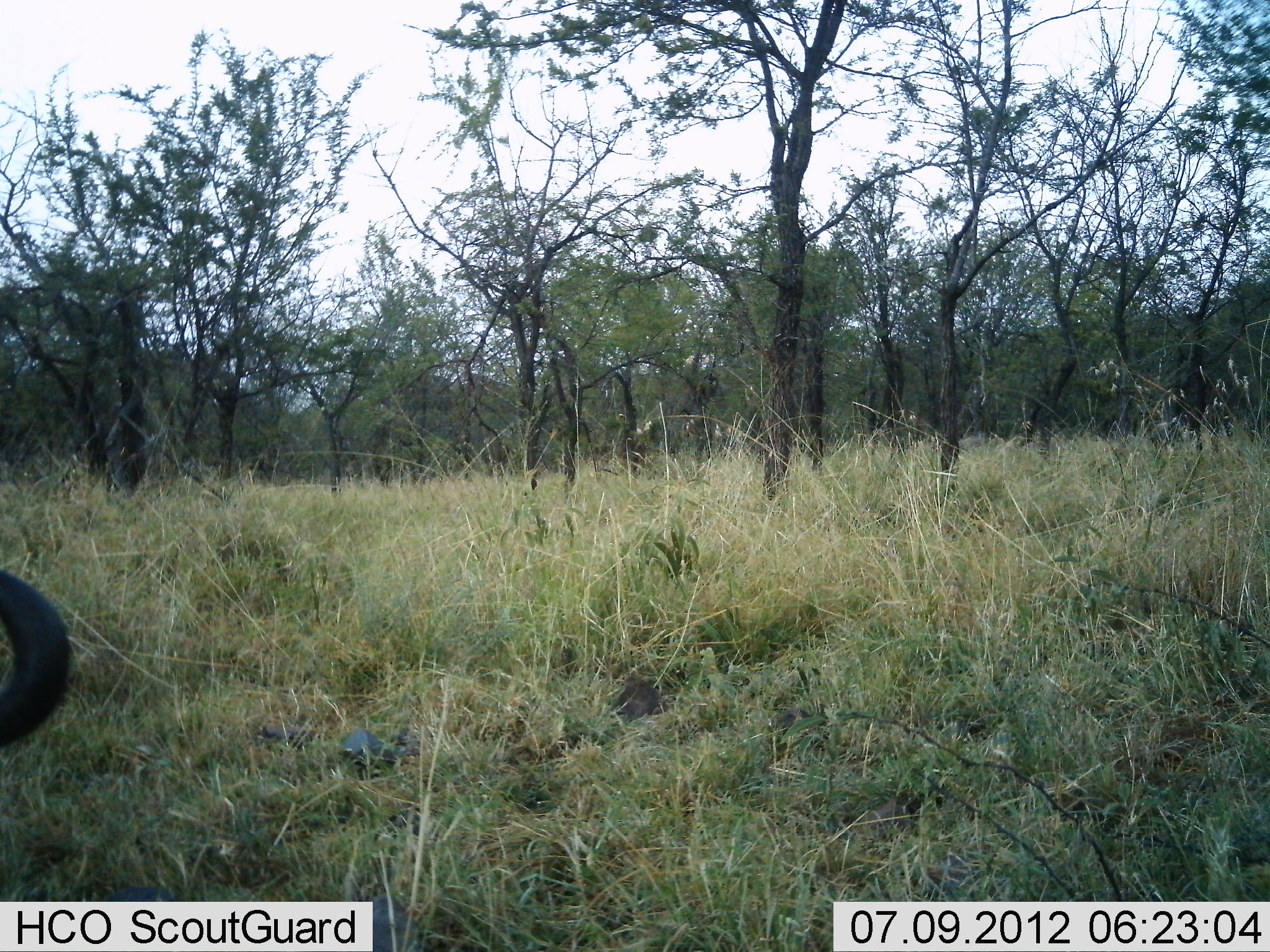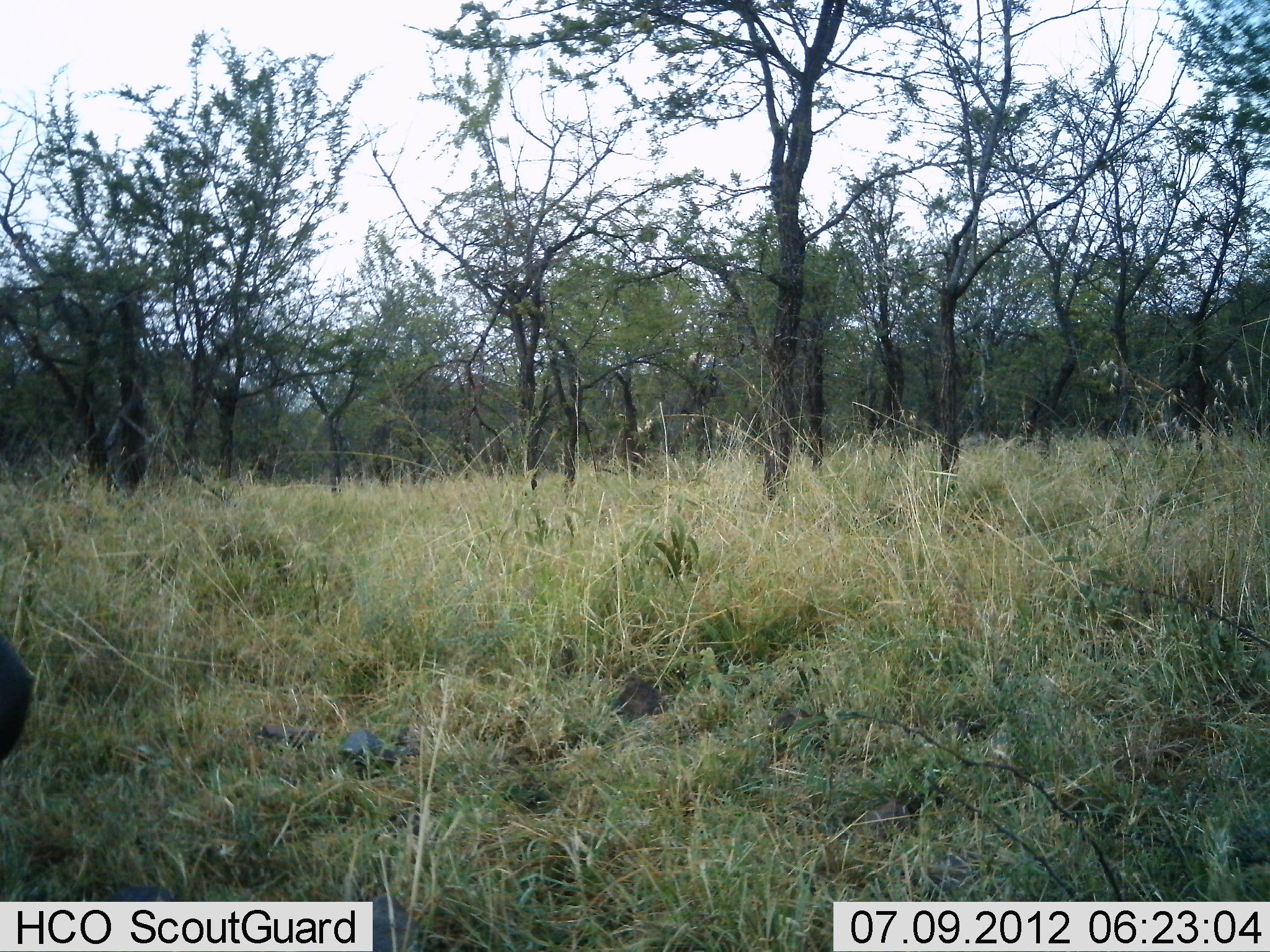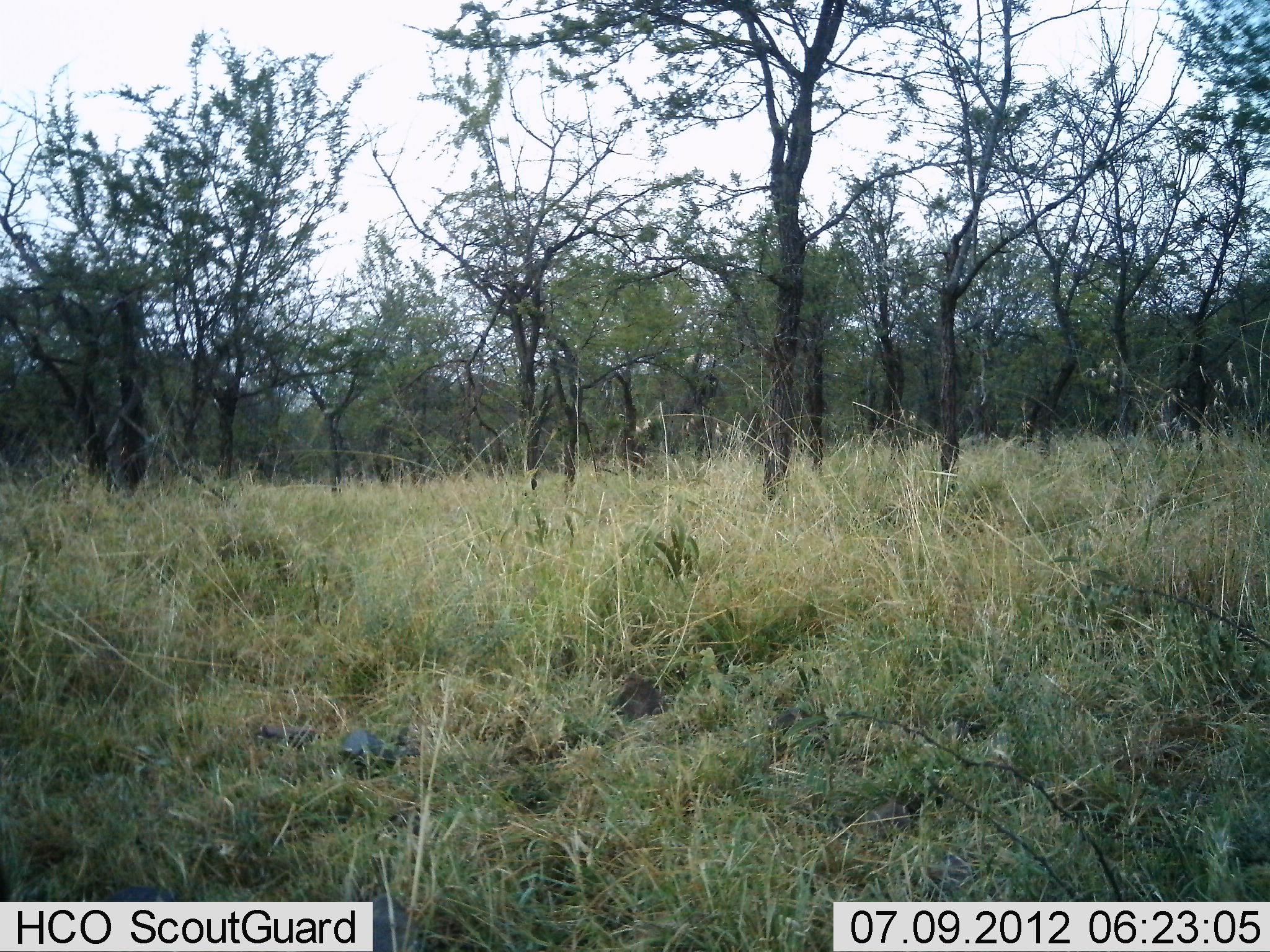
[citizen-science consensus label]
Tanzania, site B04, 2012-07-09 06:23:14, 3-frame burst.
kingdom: Animalia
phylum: Chordata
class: Mammalia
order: Artiodactyla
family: Bovidae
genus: Connochaetes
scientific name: Connochaetes taurinus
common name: blue wildebeest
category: wildebeest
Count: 1.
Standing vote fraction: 50%.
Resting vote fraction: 17%.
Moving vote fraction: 17%.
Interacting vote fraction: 0%.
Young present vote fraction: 0%.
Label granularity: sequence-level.